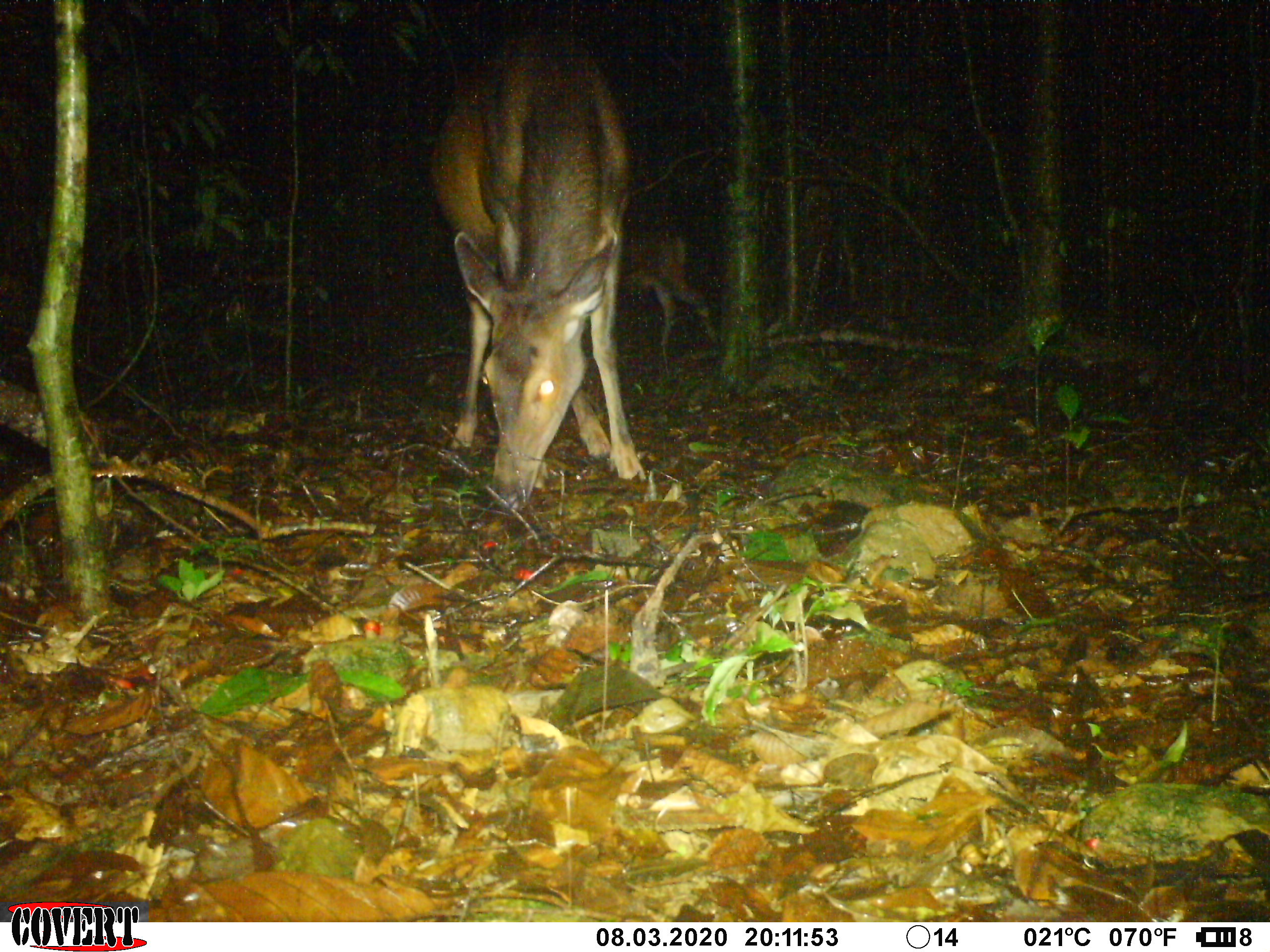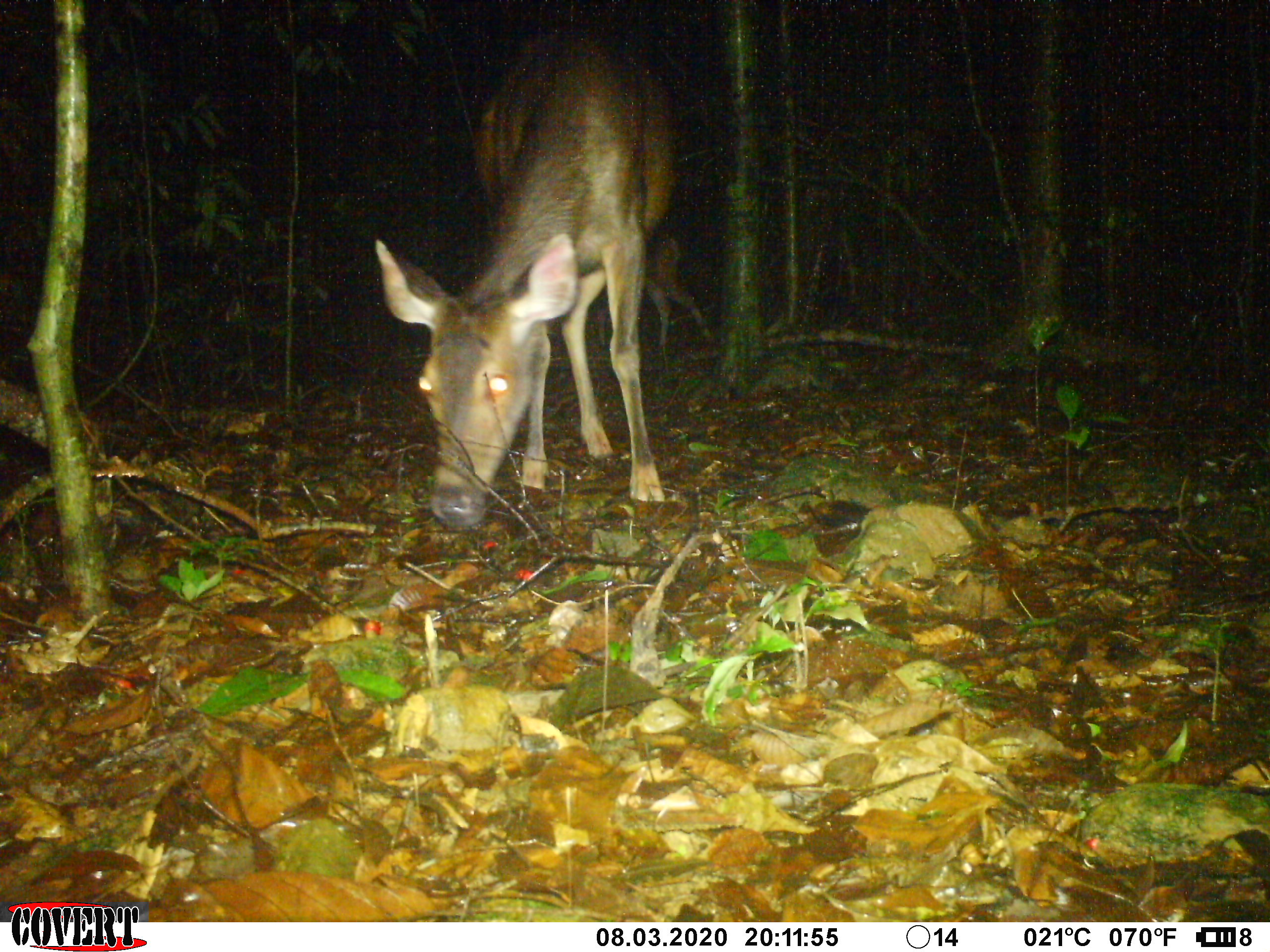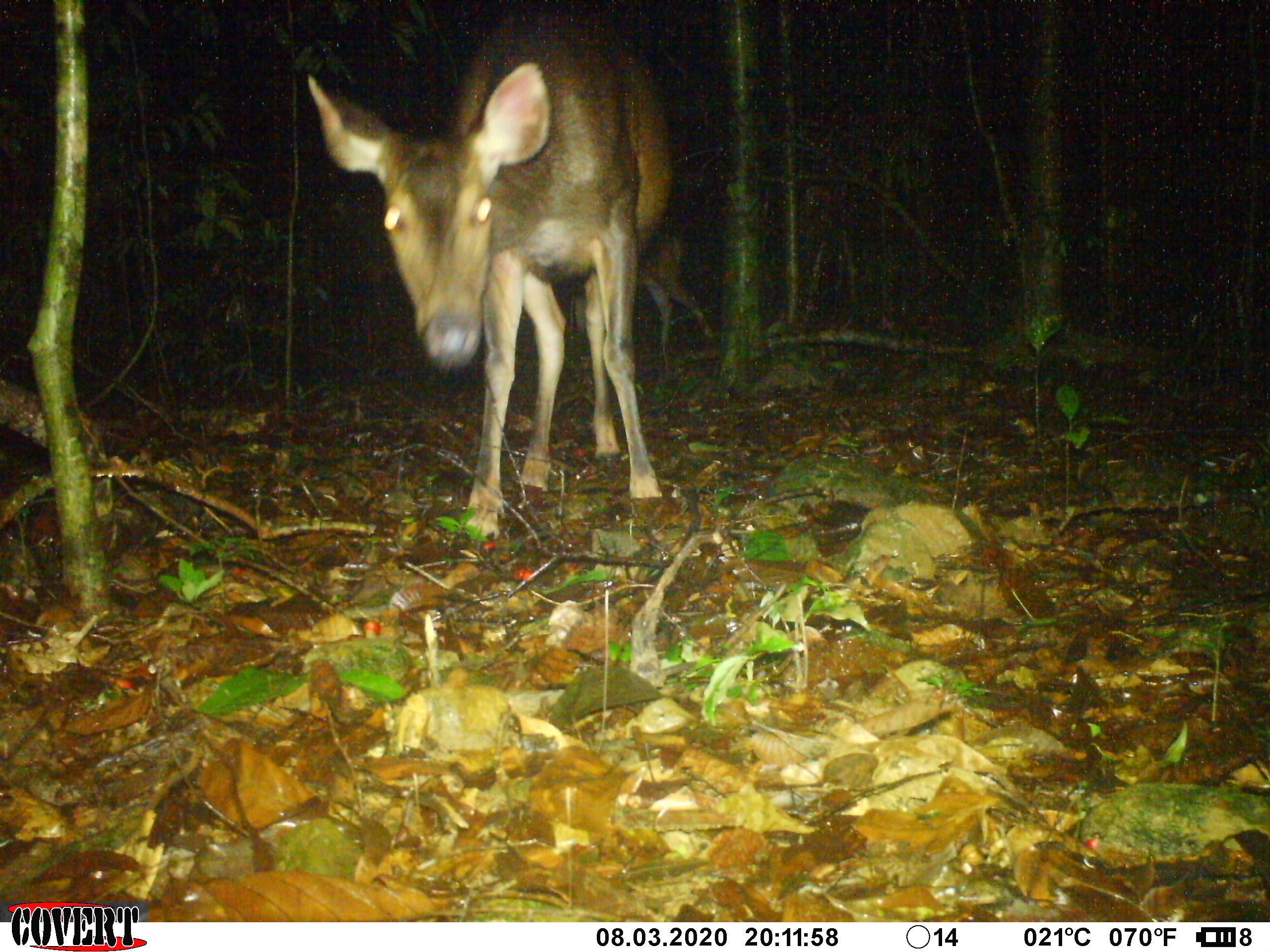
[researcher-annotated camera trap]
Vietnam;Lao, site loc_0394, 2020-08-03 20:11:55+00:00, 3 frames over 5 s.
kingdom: Animalia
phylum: Chordata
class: Mammalia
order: Artiodactyla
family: Cervidae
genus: Rusa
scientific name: Rusa unicolor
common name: sambar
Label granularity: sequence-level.